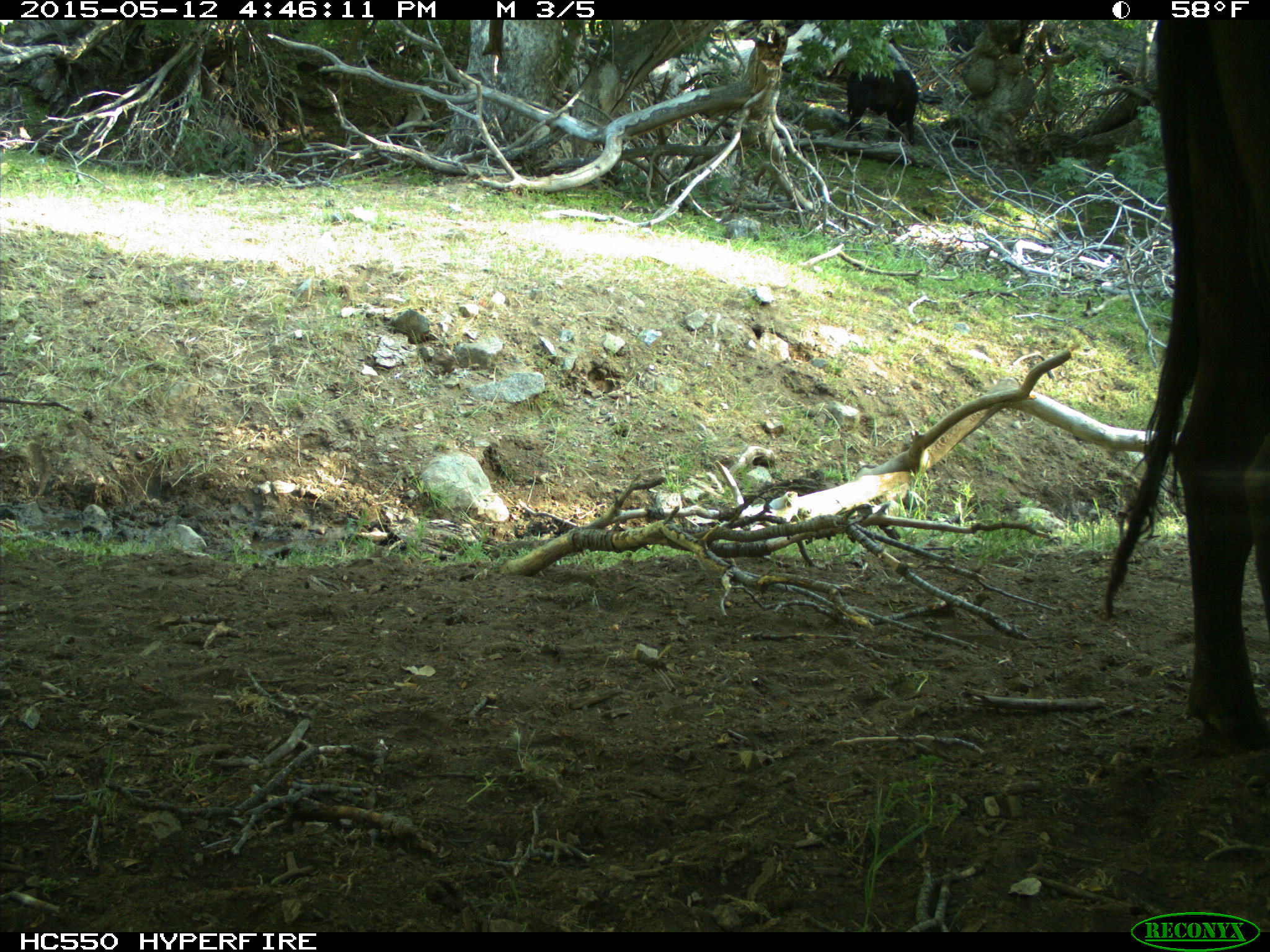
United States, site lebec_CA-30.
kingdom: Animalia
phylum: Chordata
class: Mammalia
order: Artiodactyla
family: Bovidae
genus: Bos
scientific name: Bos taurus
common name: domestic cow